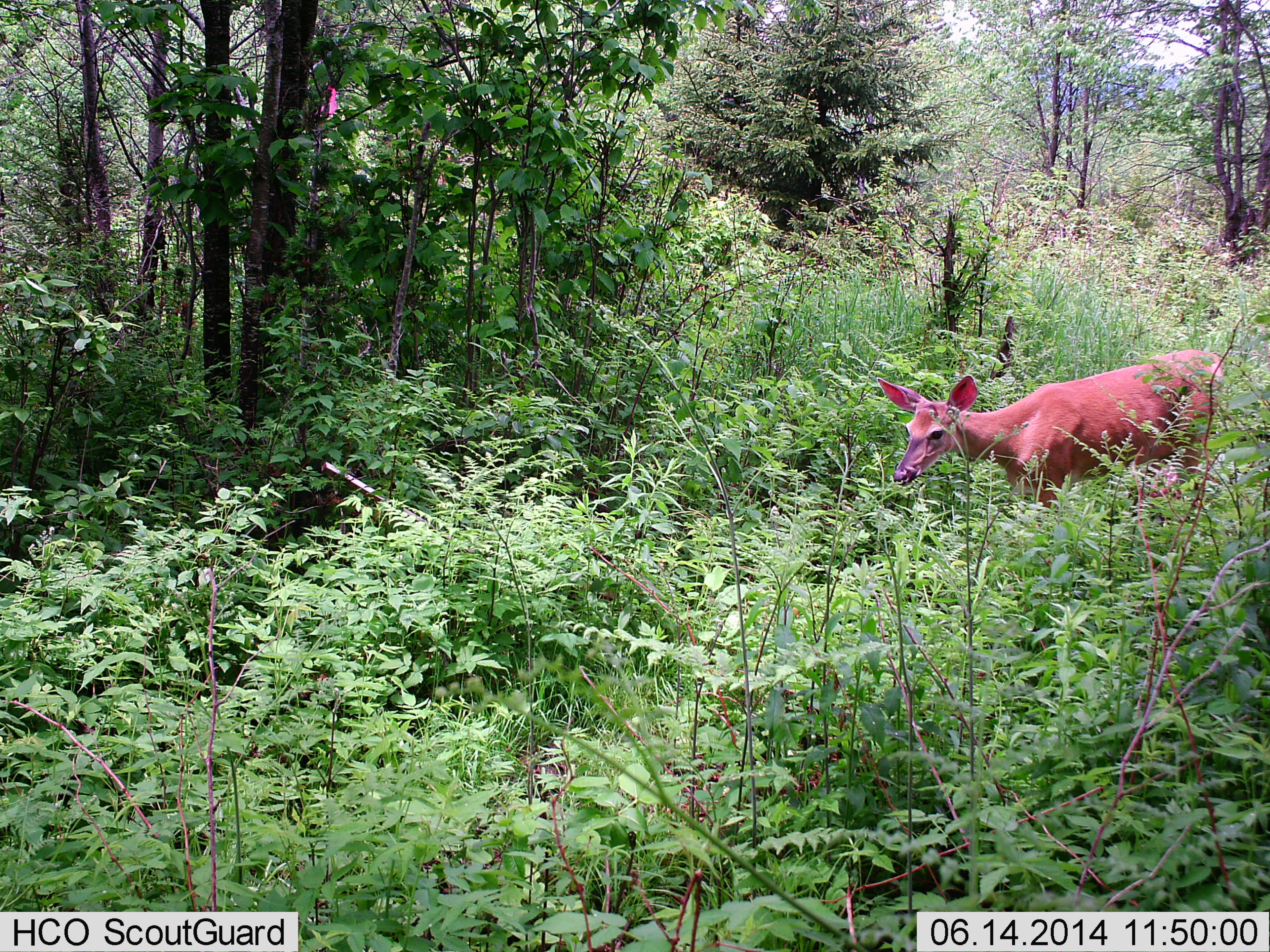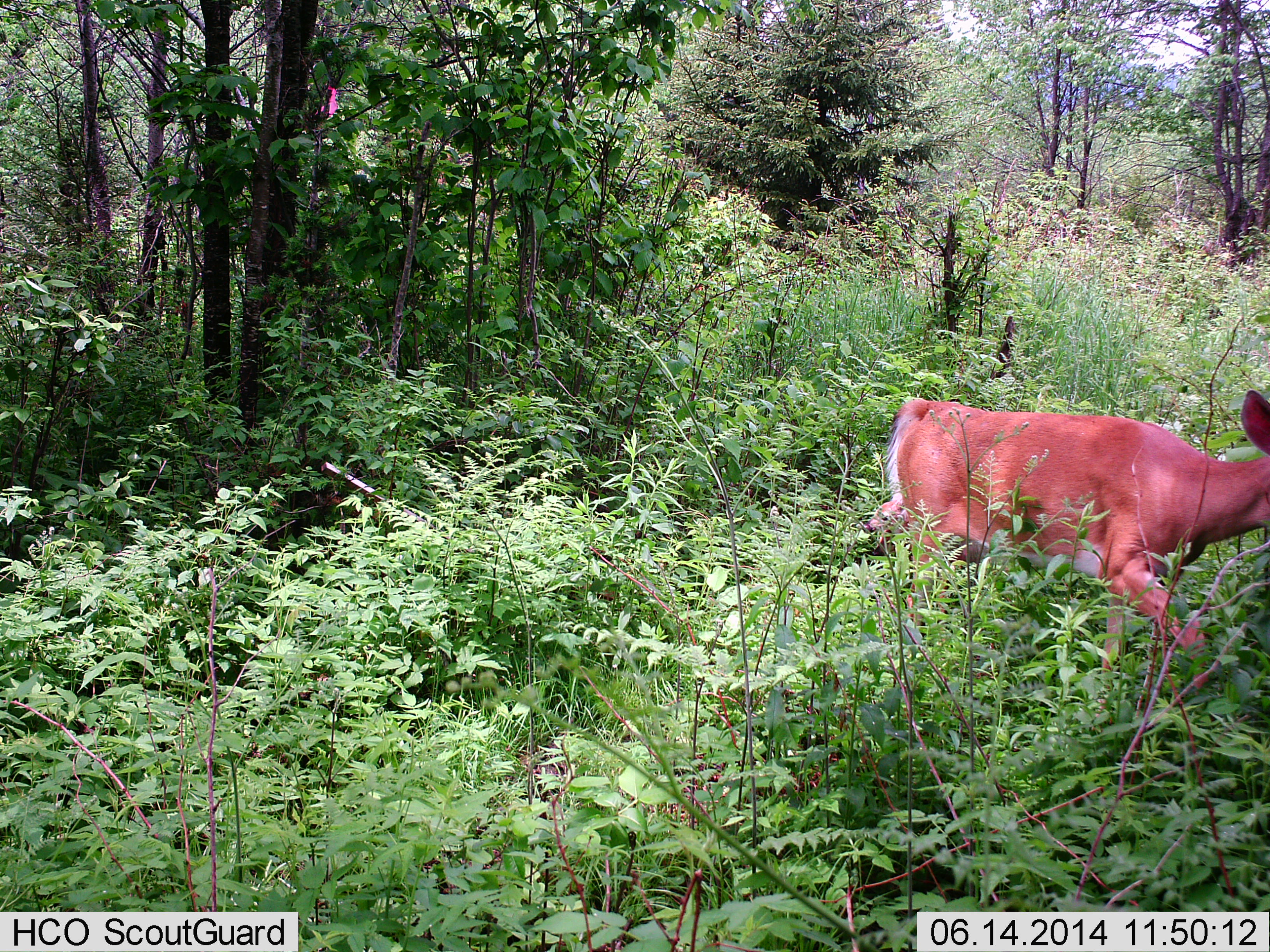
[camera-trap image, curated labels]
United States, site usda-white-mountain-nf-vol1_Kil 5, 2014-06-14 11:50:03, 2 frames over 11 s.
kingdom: Animalia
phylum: Chordata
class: Mammalia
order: Artiodactyla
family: Cervidae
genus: Odocoileus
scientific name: Odocoileus virginianus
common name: white-tailed deer